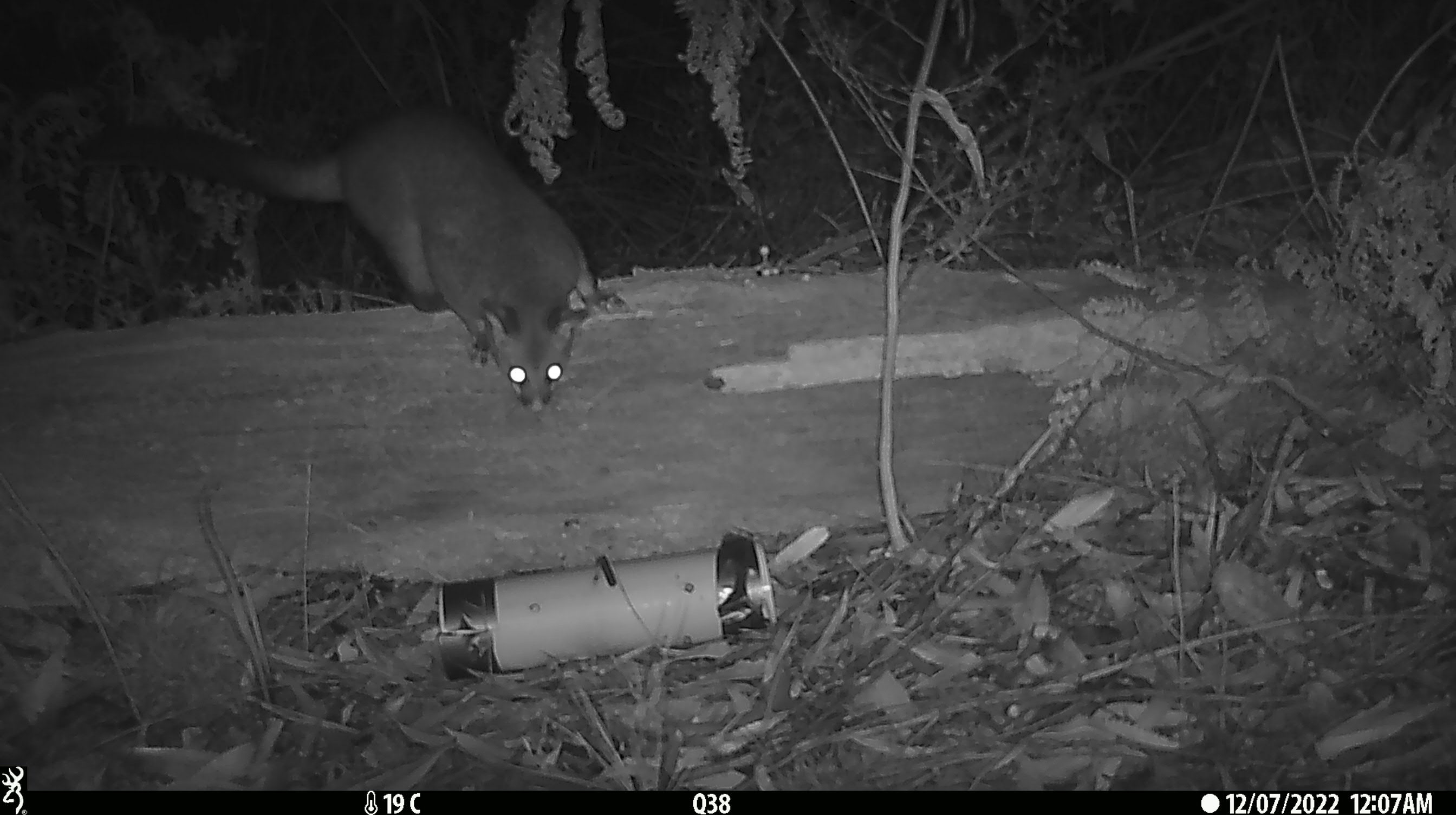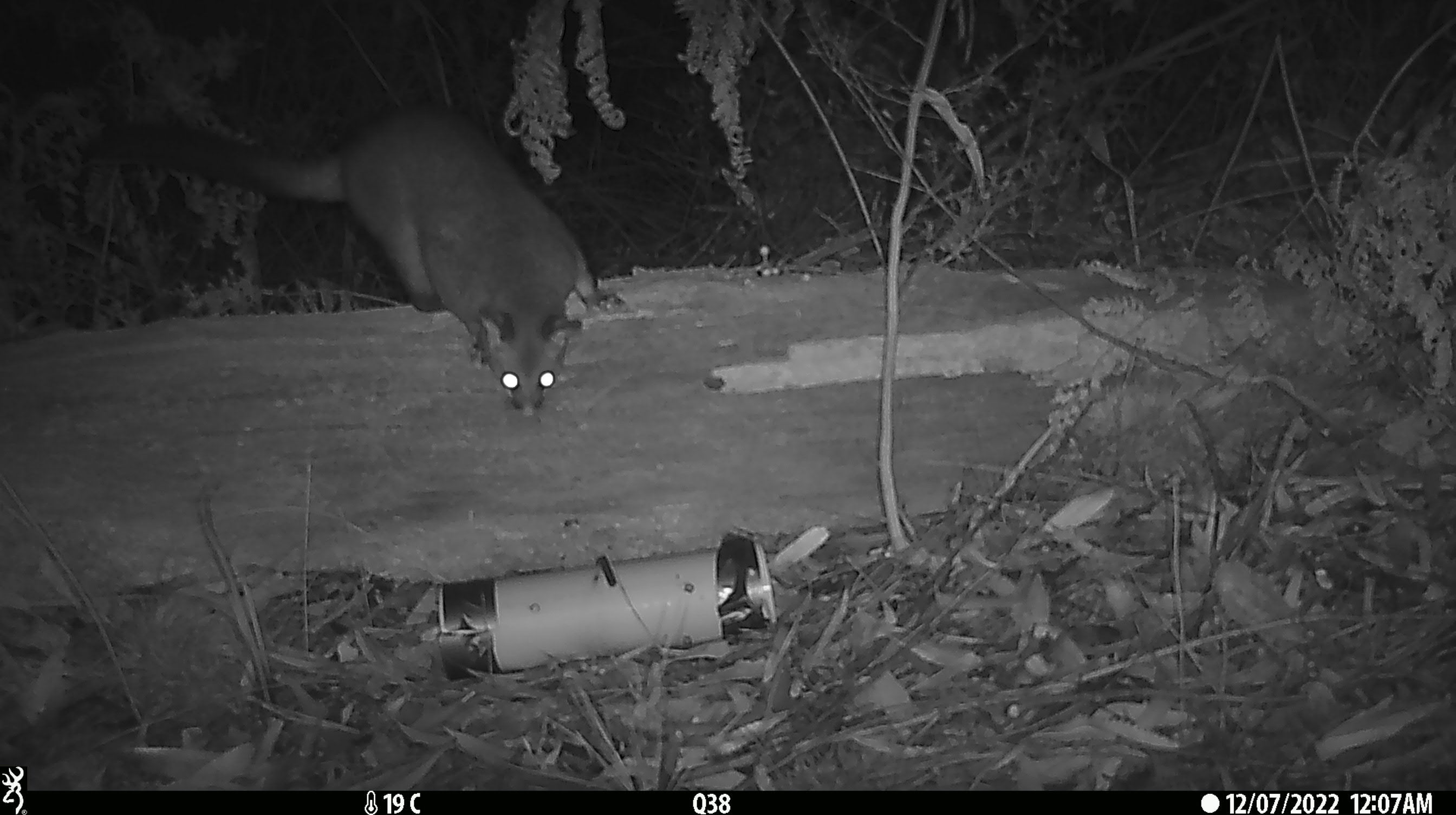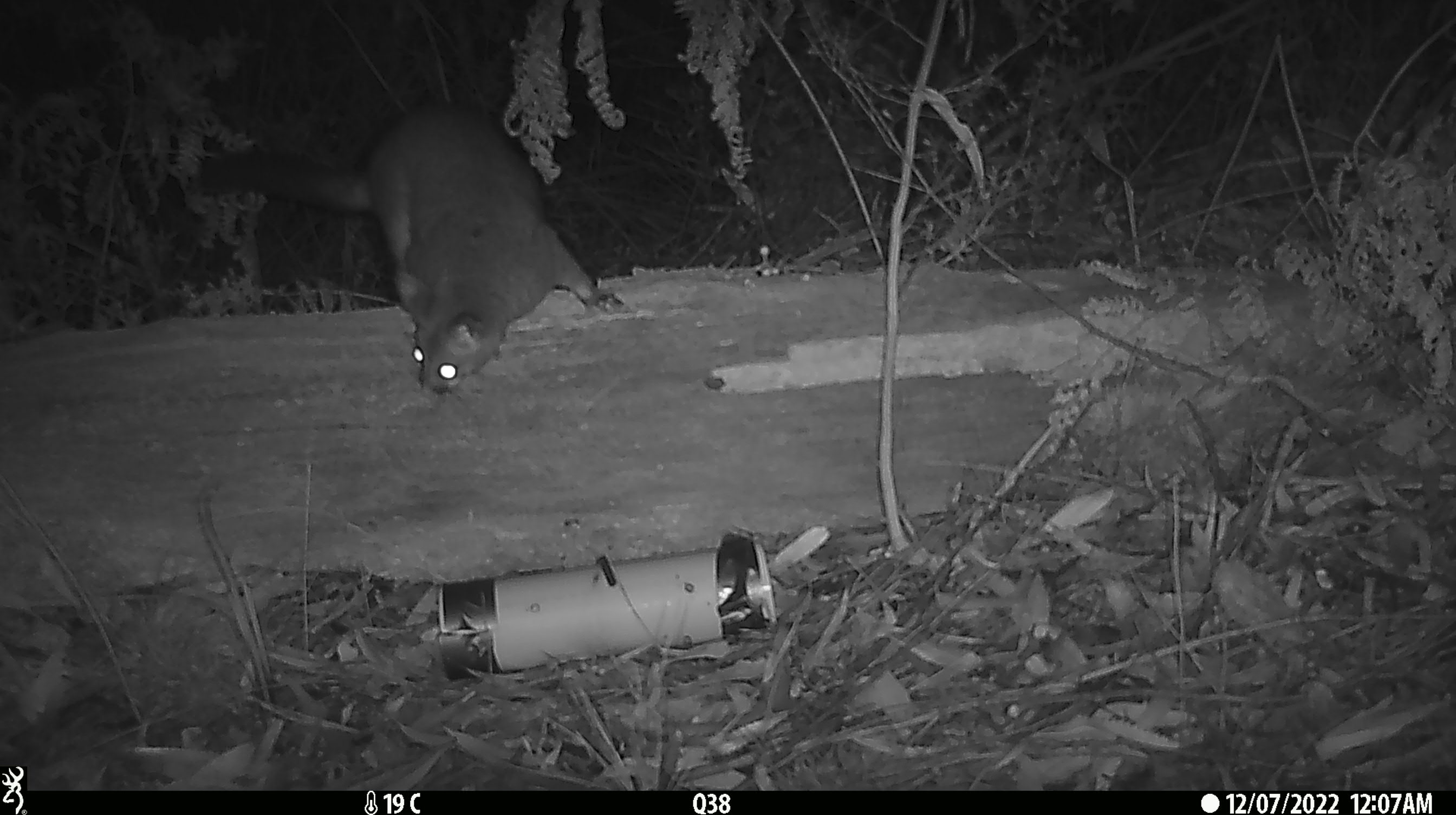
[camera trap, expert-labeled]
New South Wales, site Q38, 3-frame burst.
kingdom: Animalia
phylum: Chordata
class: Mammalia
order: Diprotodontia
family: Phalangeridae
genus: Trichosurus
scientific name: Trichosurus vulpecula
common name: common brushtail possum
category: possum